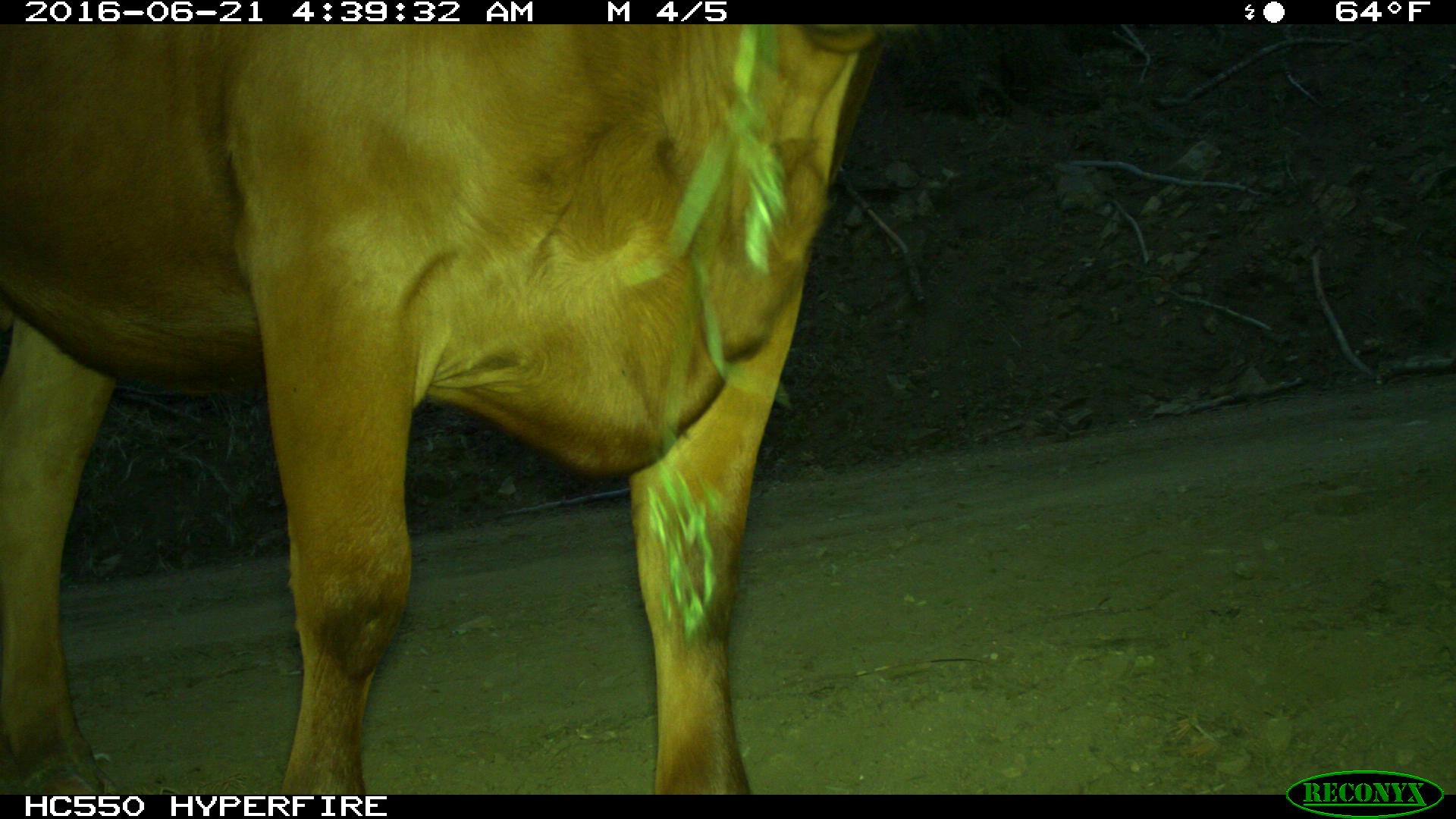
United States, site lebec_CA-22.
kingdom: Animalia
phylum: Chordata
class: Mammalia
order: Artiodactyla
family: Bovidae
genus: Bos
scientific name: Bos taurus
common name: domestic cow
Bos taurus (domestic cow).